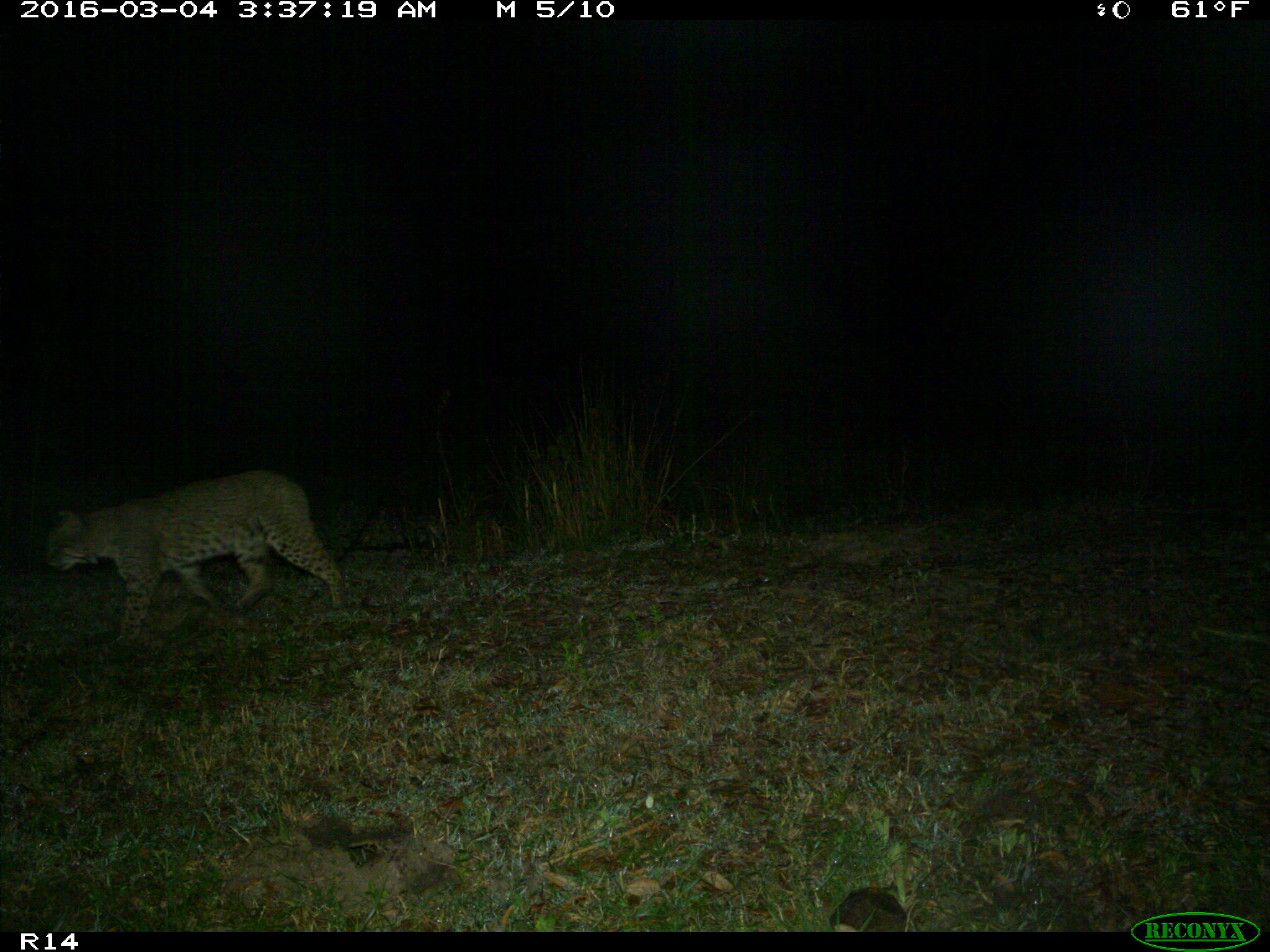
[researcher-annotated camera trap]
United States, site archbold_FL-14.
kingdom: Animalia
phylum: Chordata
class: Mammalia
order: Carnivora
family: Felidae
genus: Lynx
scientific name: Lynx rufus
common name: bobcat